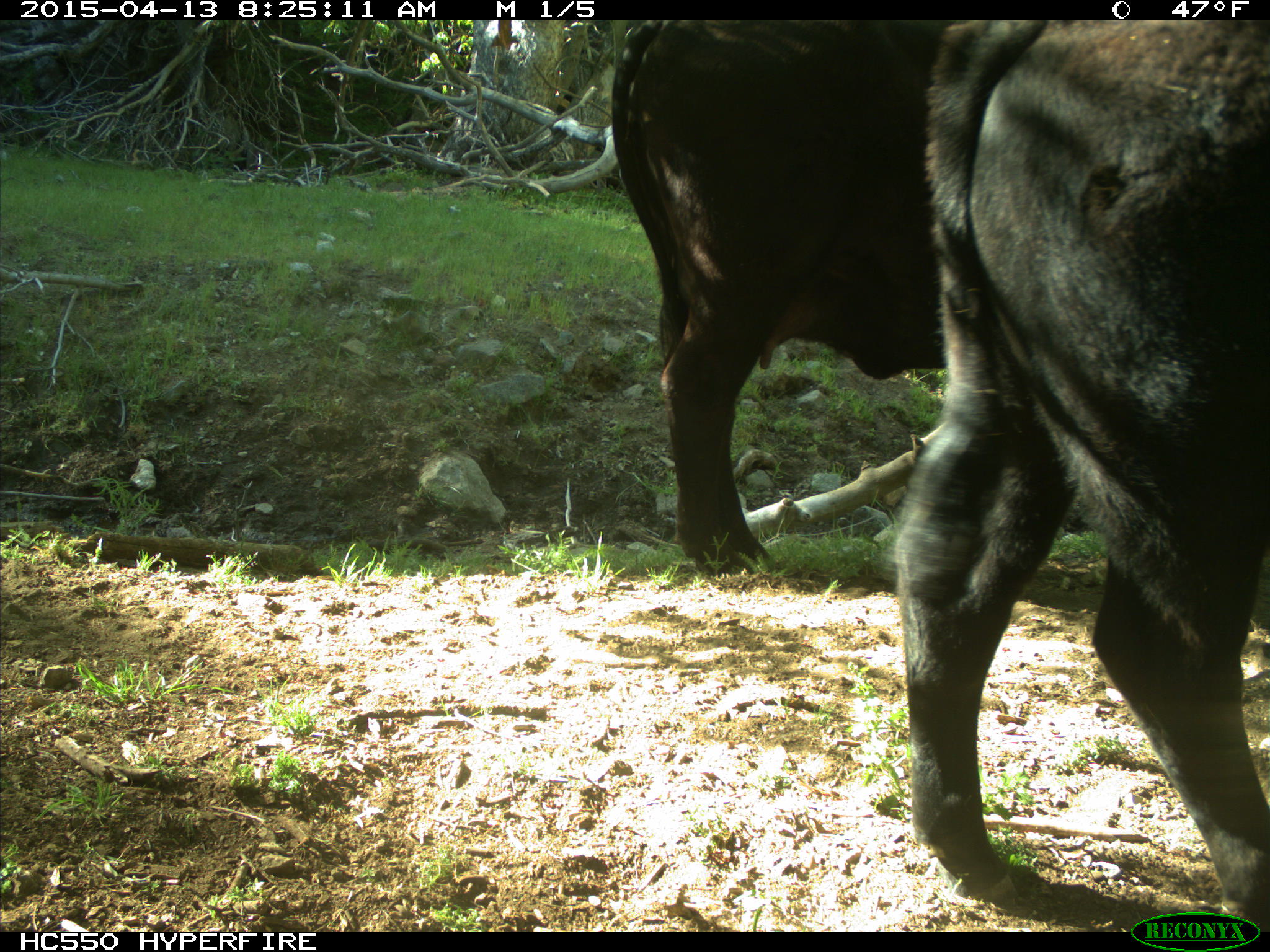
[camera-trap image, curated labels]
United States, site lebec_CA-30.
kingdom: Animalia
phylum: Chordata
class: Mammalia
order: Artiodactyla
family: Bovidae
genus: Bos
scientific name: Bos taurus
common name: domestic cow